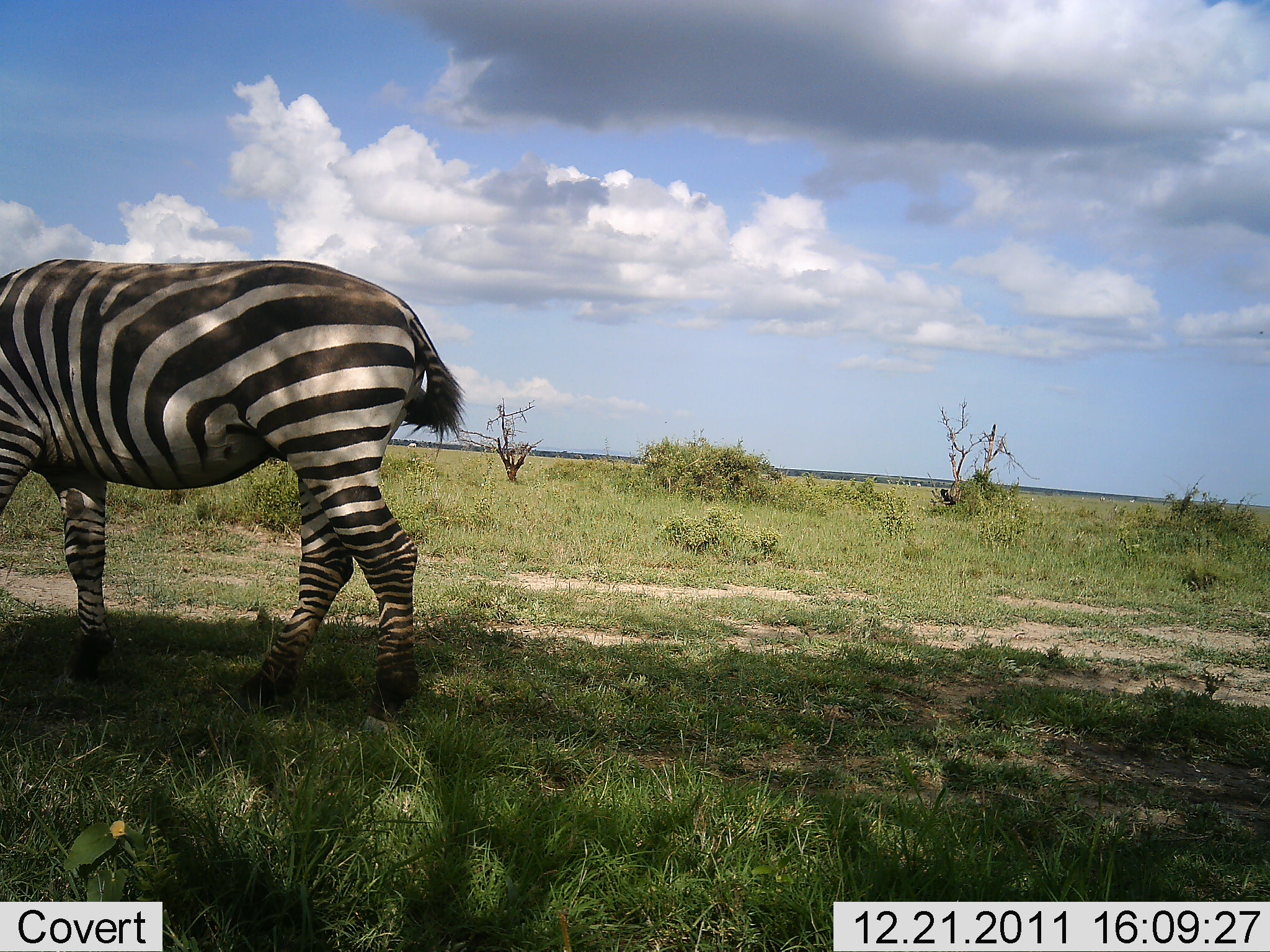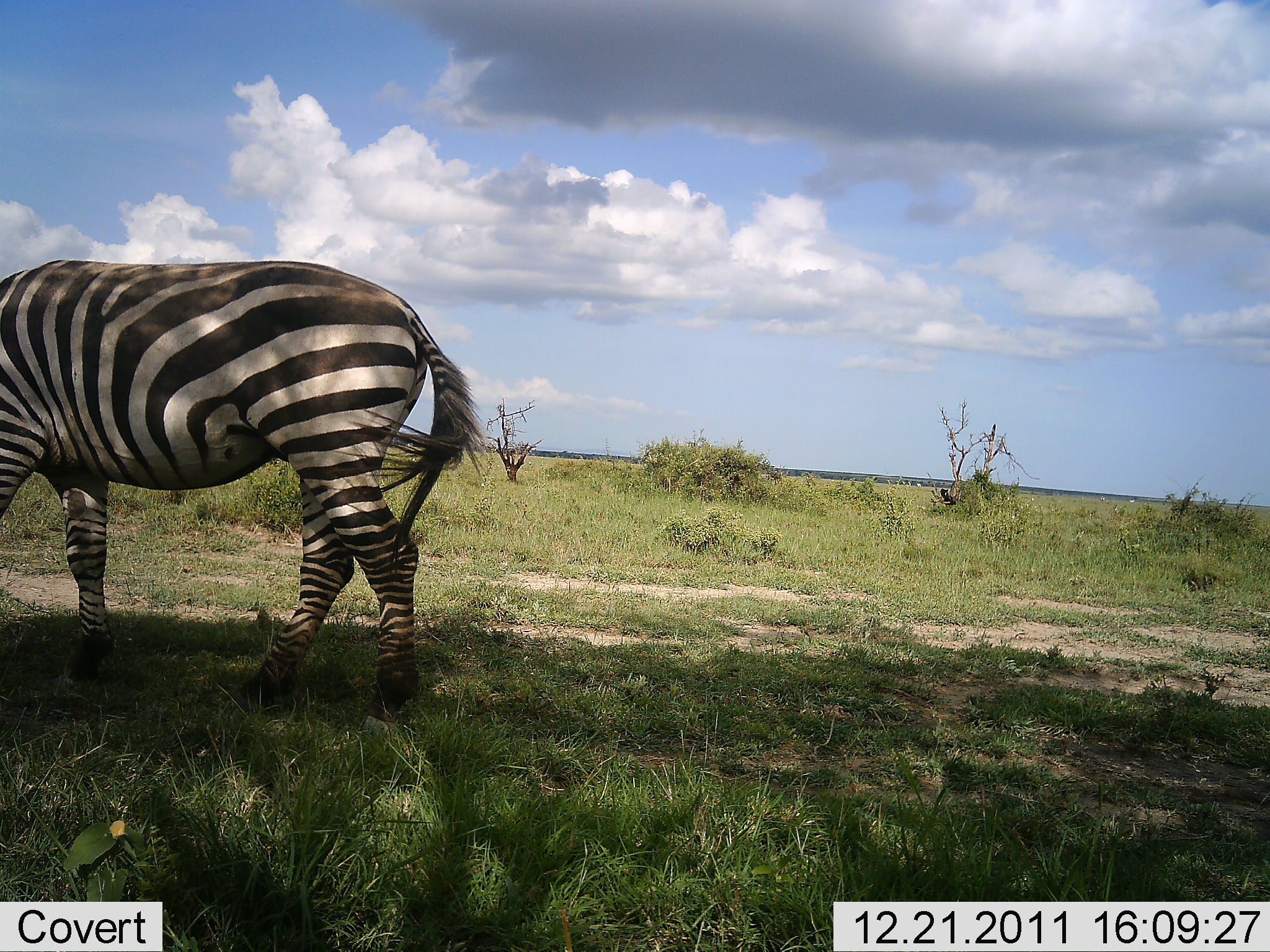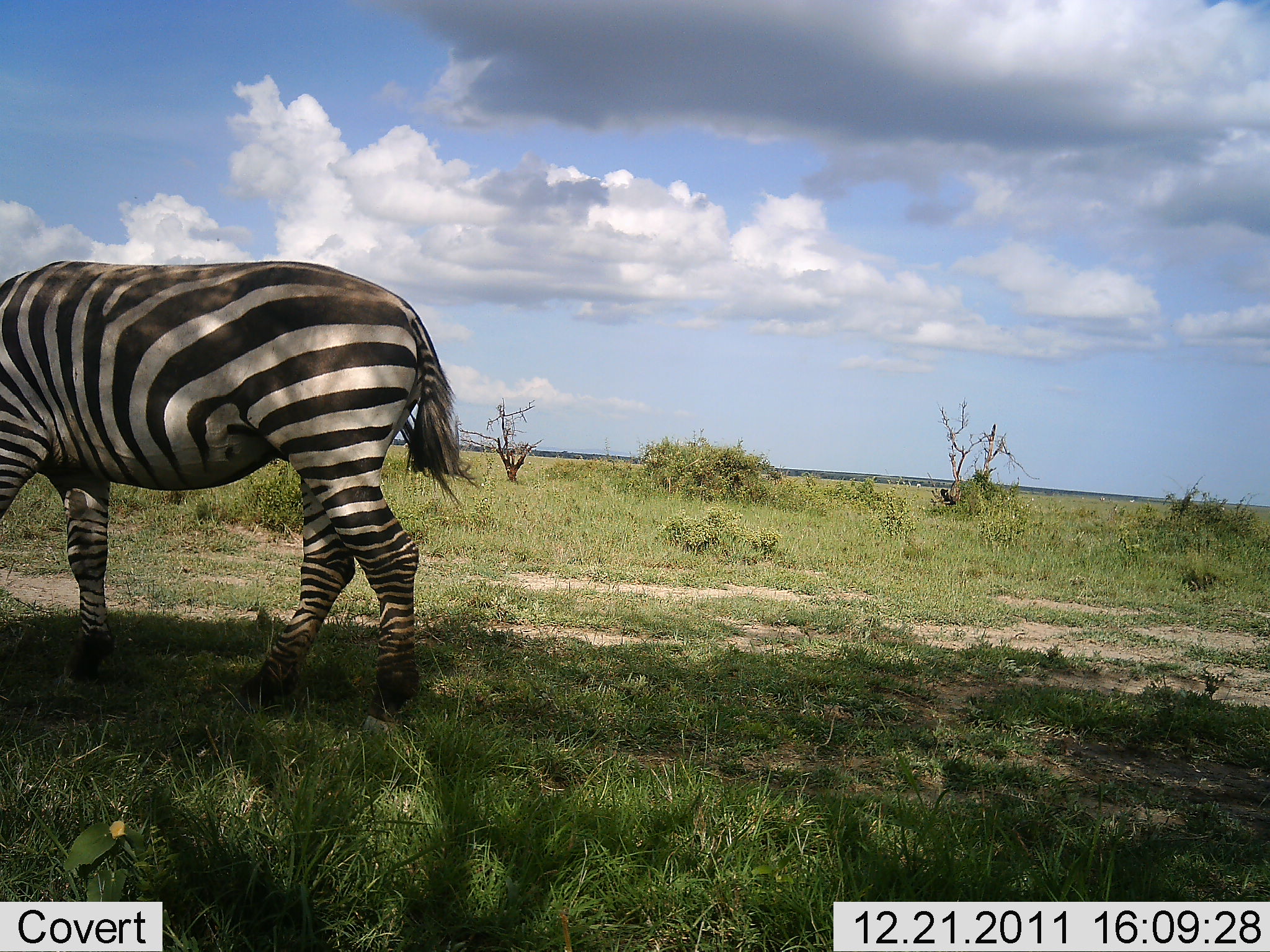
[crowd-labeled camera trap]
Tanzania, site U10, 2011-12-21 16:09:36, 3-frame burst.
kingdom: Animalia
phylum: Chordata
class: Mammalia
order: Perissodactyla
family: Equidae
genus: Equus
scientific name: Equus quagga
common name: plains zebra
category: zebra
Zebra (plains zebra) (Equus quagga), count 1. Behavior (volunteer vote fractions): standing 53%, resting 0%, moving 7%, interacting 0%. Young present (vote fraction): 0%. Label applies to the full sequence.